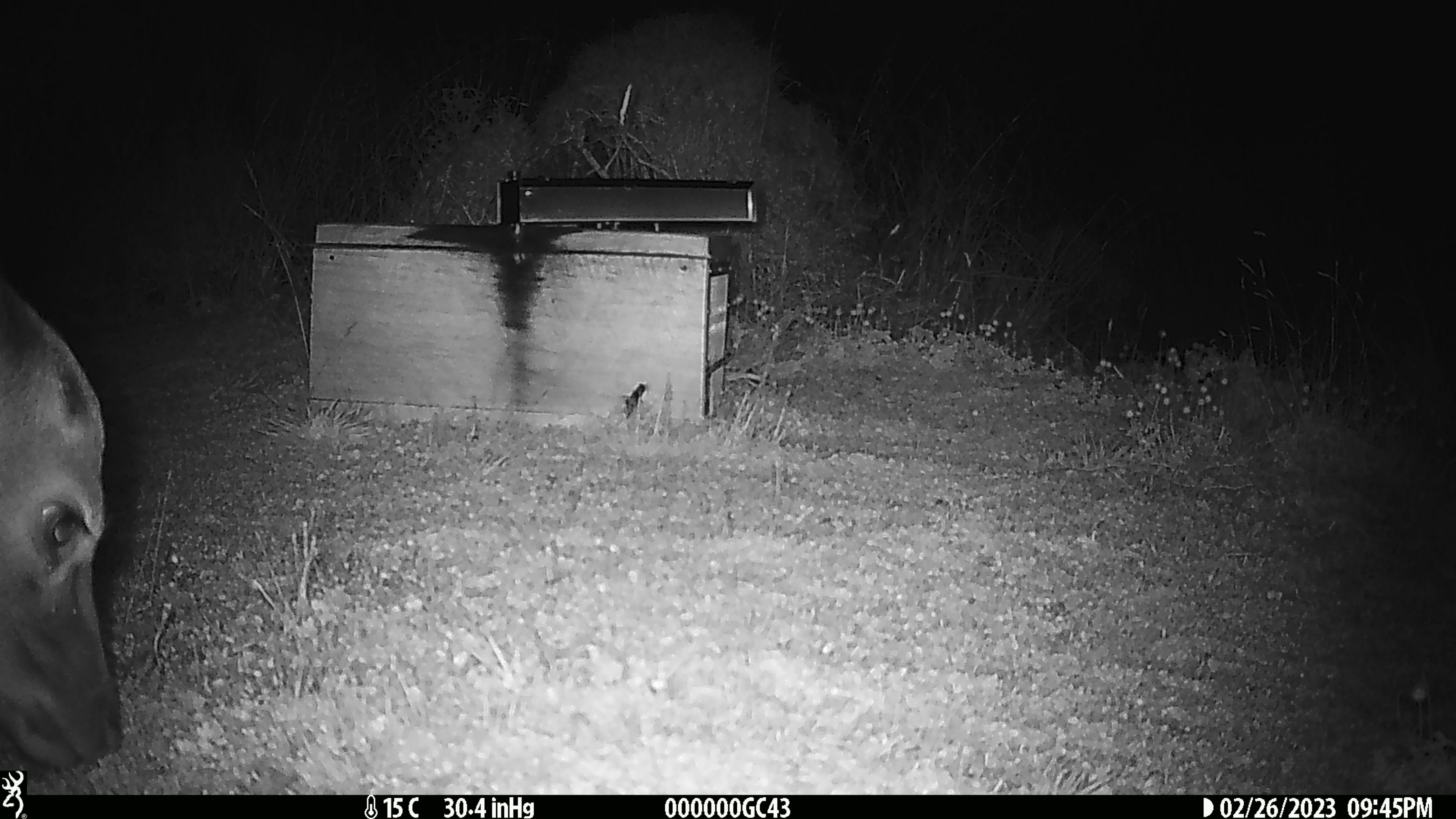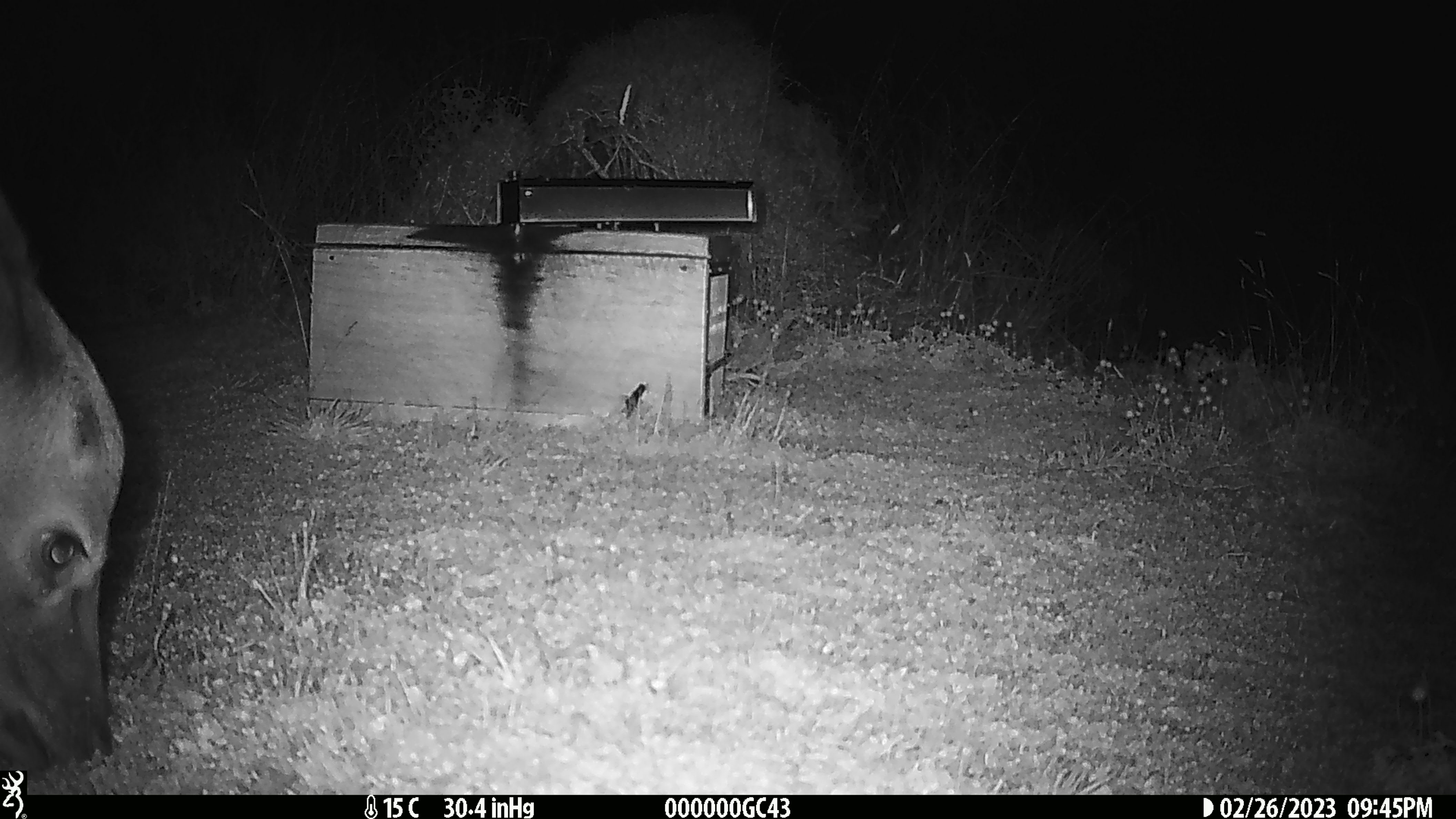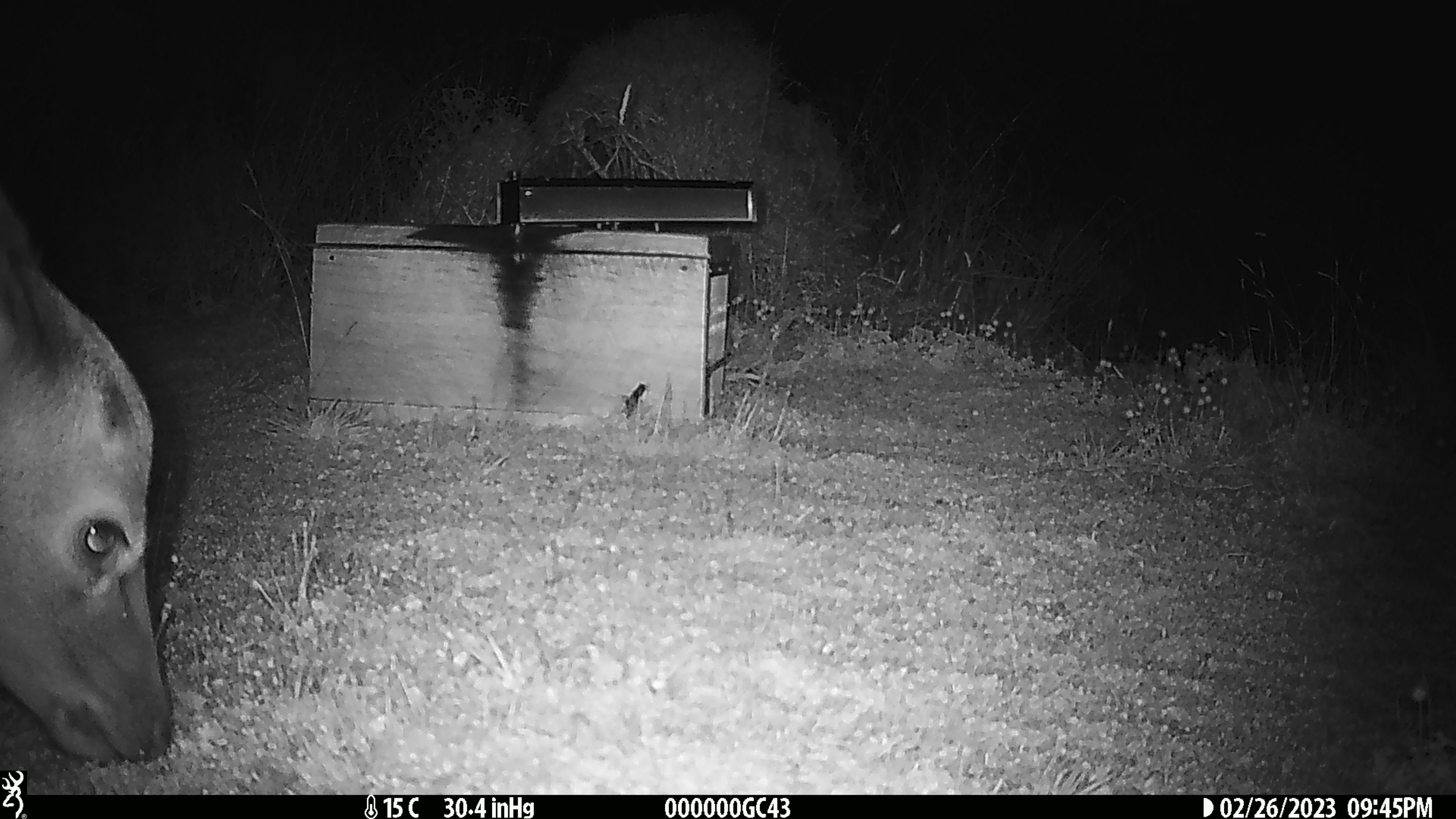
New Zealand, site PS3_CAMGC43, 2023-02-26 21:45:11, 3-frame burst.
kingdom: Animalia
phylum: Chordata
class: Mammalia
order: Artiodactyla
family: Cervidae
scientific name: Cervidae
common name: deer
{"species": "deer (Cervidae)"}